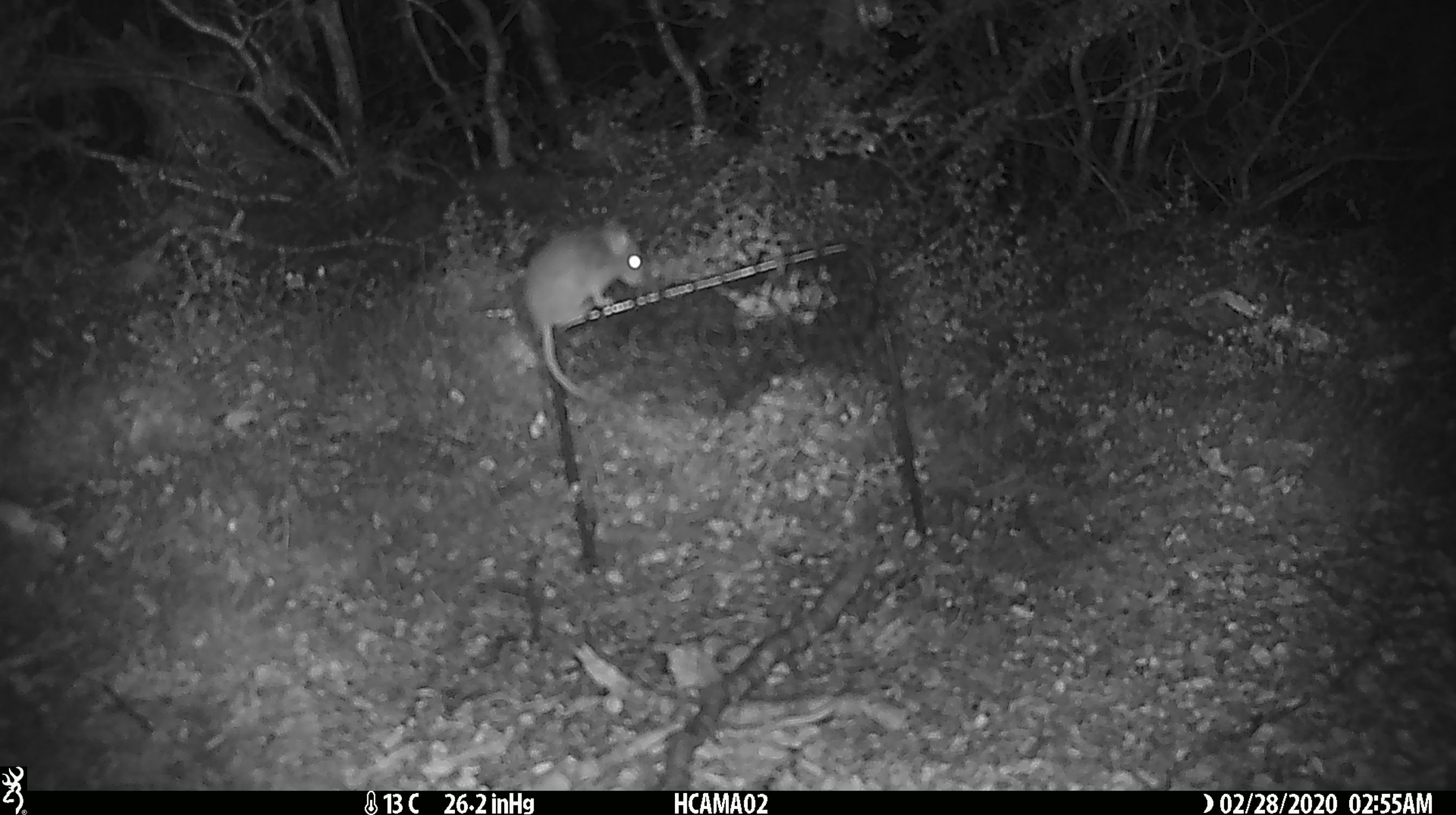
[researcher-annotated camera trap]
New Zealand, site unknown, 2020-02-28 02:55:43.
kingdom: Animalia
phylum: Chordata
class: Mammalia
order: Rodentia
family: Muridae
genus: Mus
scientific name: Mus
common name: mouse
Mouse (Mus).